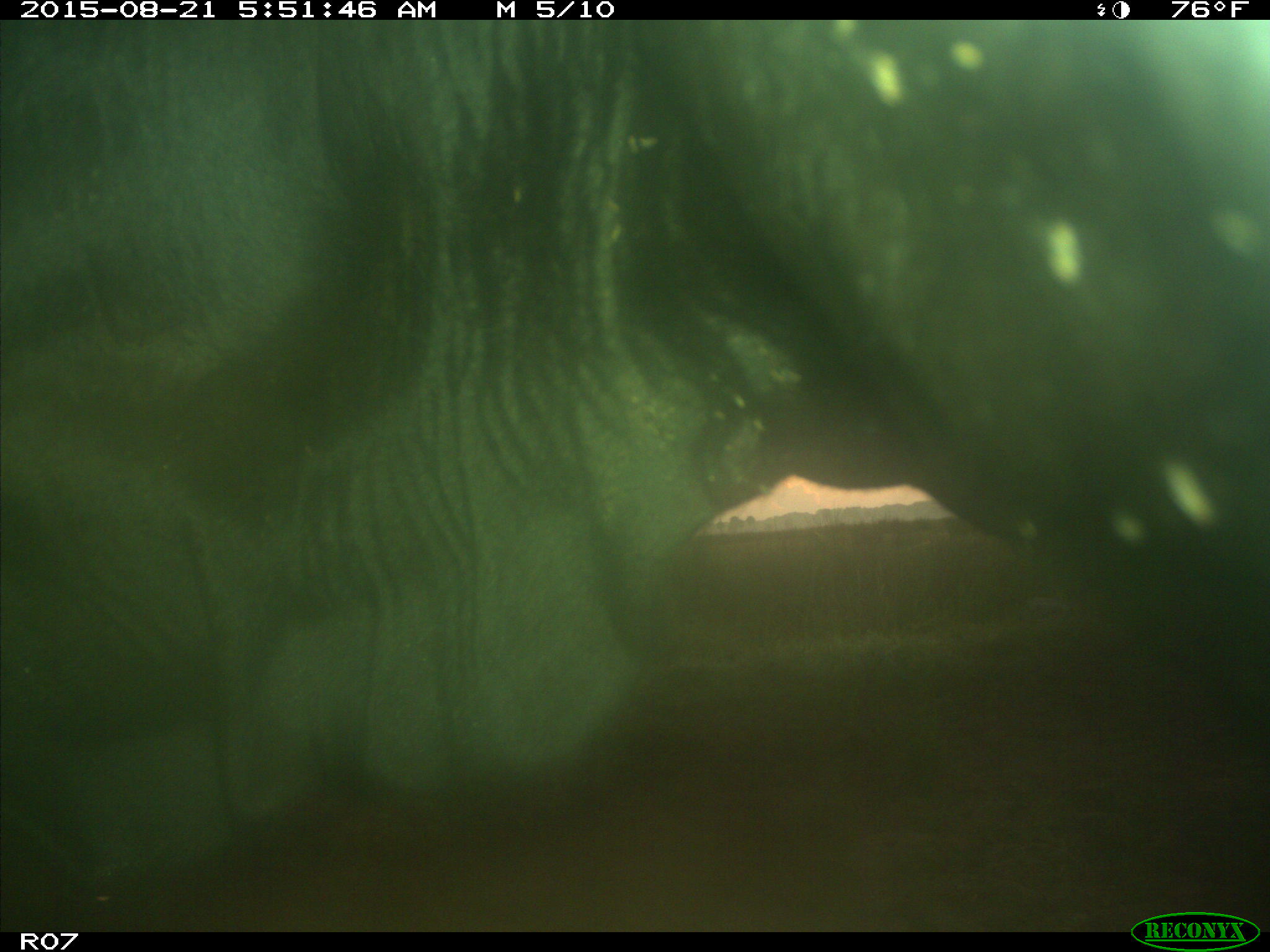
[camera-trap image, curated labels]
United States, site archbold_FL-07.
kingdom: Animalia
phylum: Chordata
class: Mammalia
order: Artiodactyla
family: Bovidae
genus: Bos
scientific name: Bos taurus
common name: domestic cow